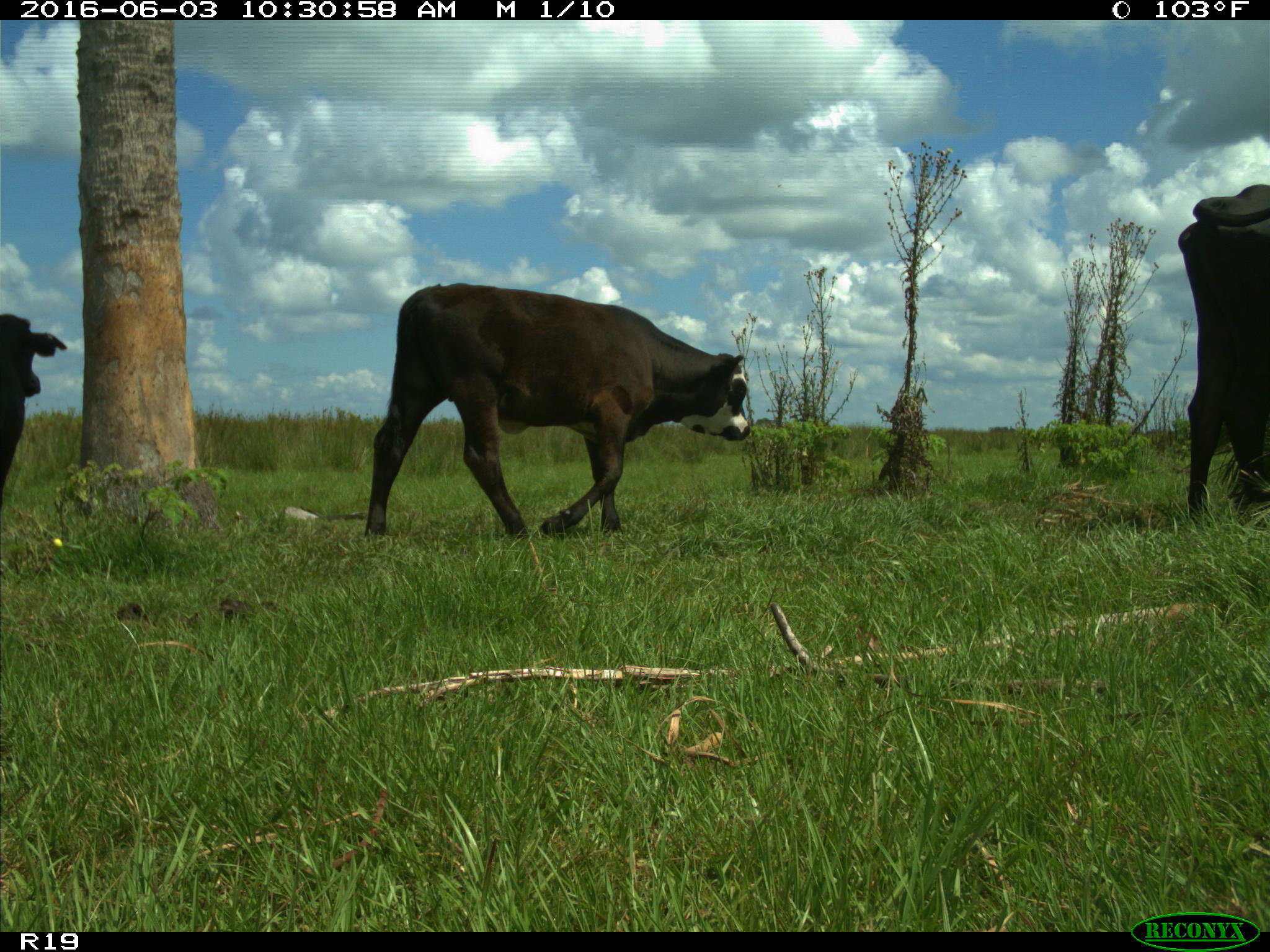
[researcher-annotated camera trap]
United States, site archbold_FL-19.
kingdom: Animalia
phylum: Chordata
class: Mammalia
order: Artiodactyla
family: Bovidae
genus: Bos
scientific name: Bos taurus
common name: domestic cow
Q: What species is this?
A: Bos taurus (domestic cow).